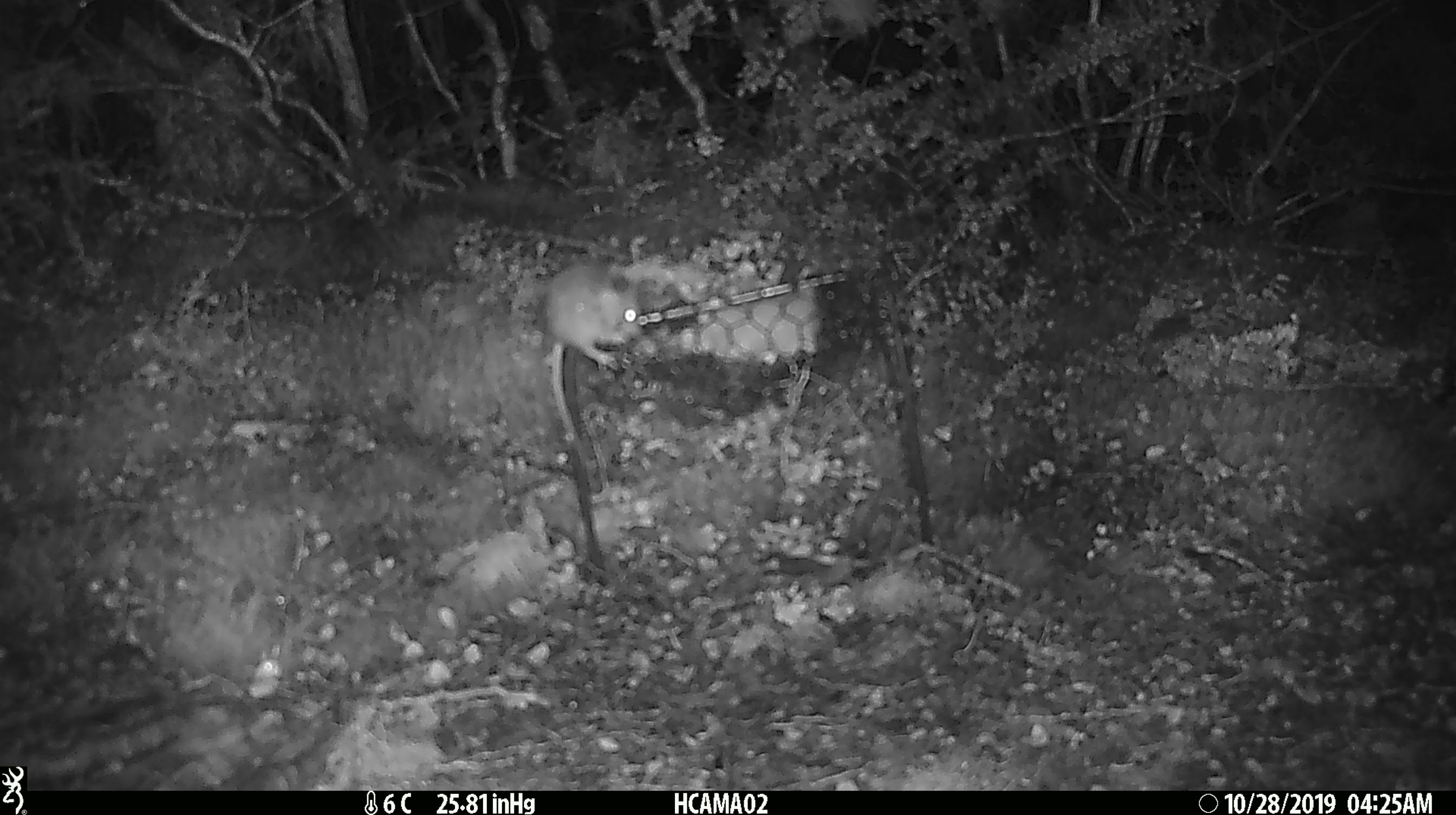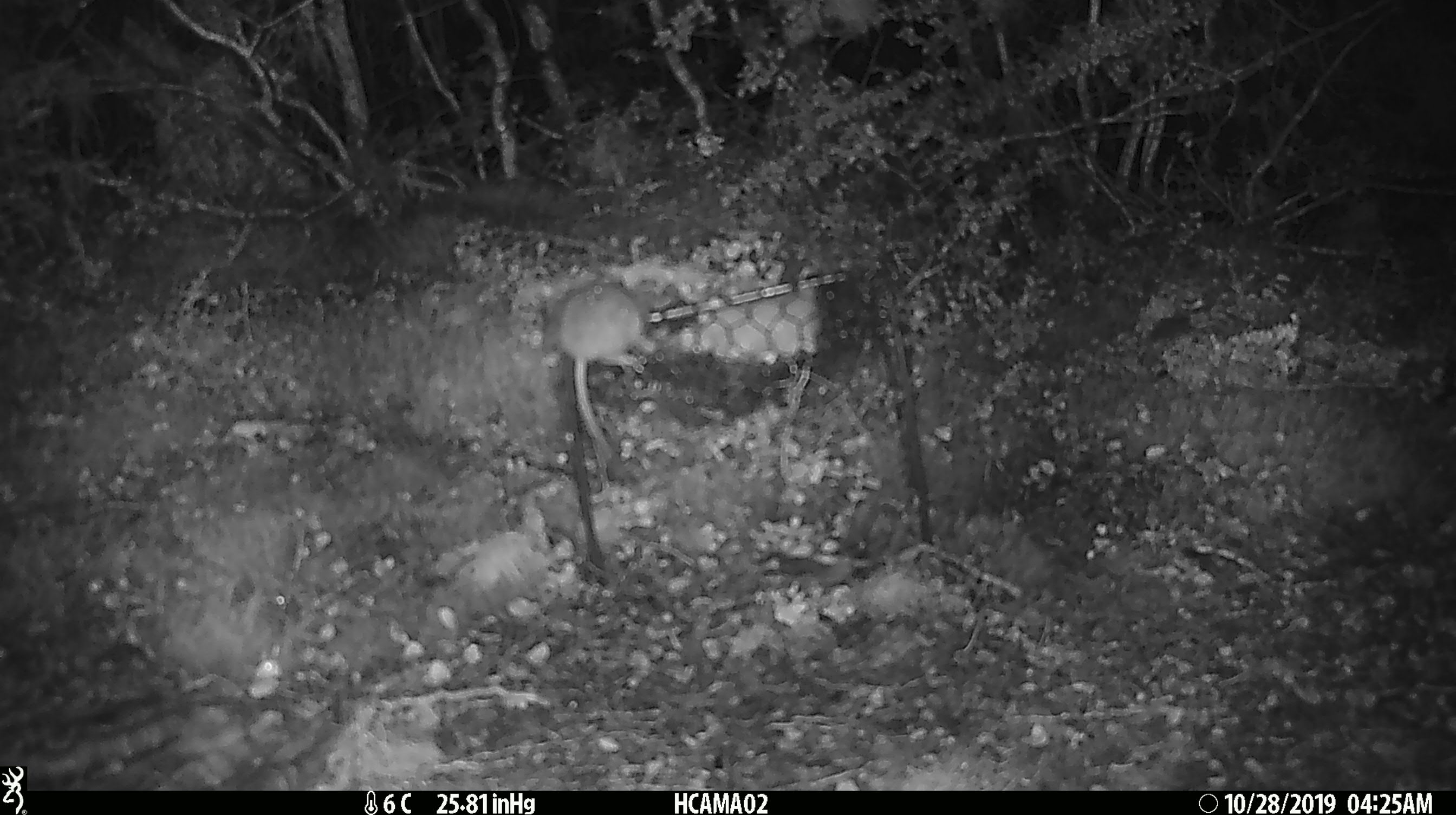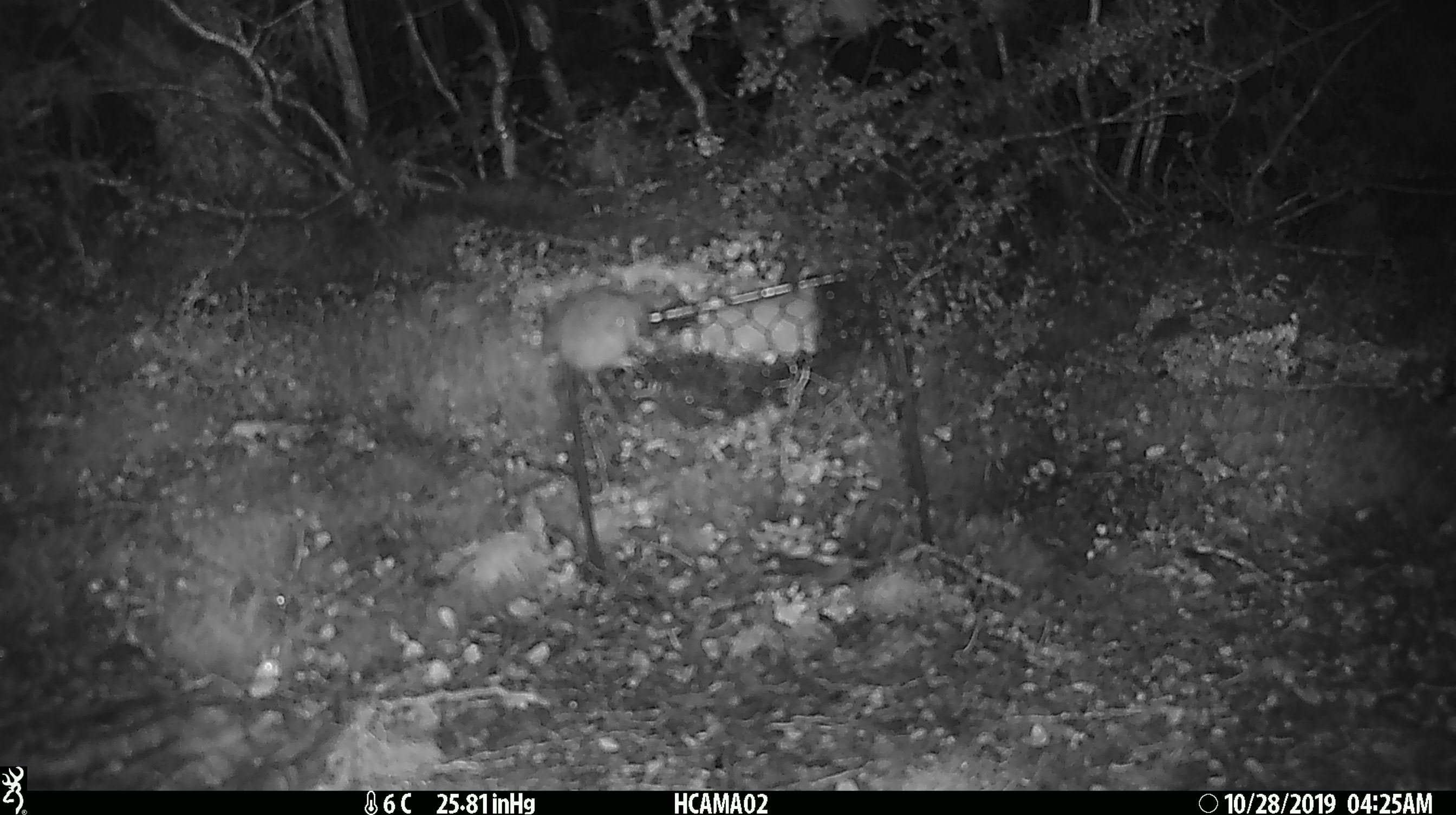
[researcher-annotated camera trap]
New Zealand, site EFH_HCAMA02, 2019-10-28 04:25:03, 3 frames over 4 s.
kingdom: Animalia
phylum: Chordata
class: Mammalia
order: Rodentia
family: Muridae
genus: Mus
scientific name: Mus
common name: mouse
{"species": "mouse (Mus)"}